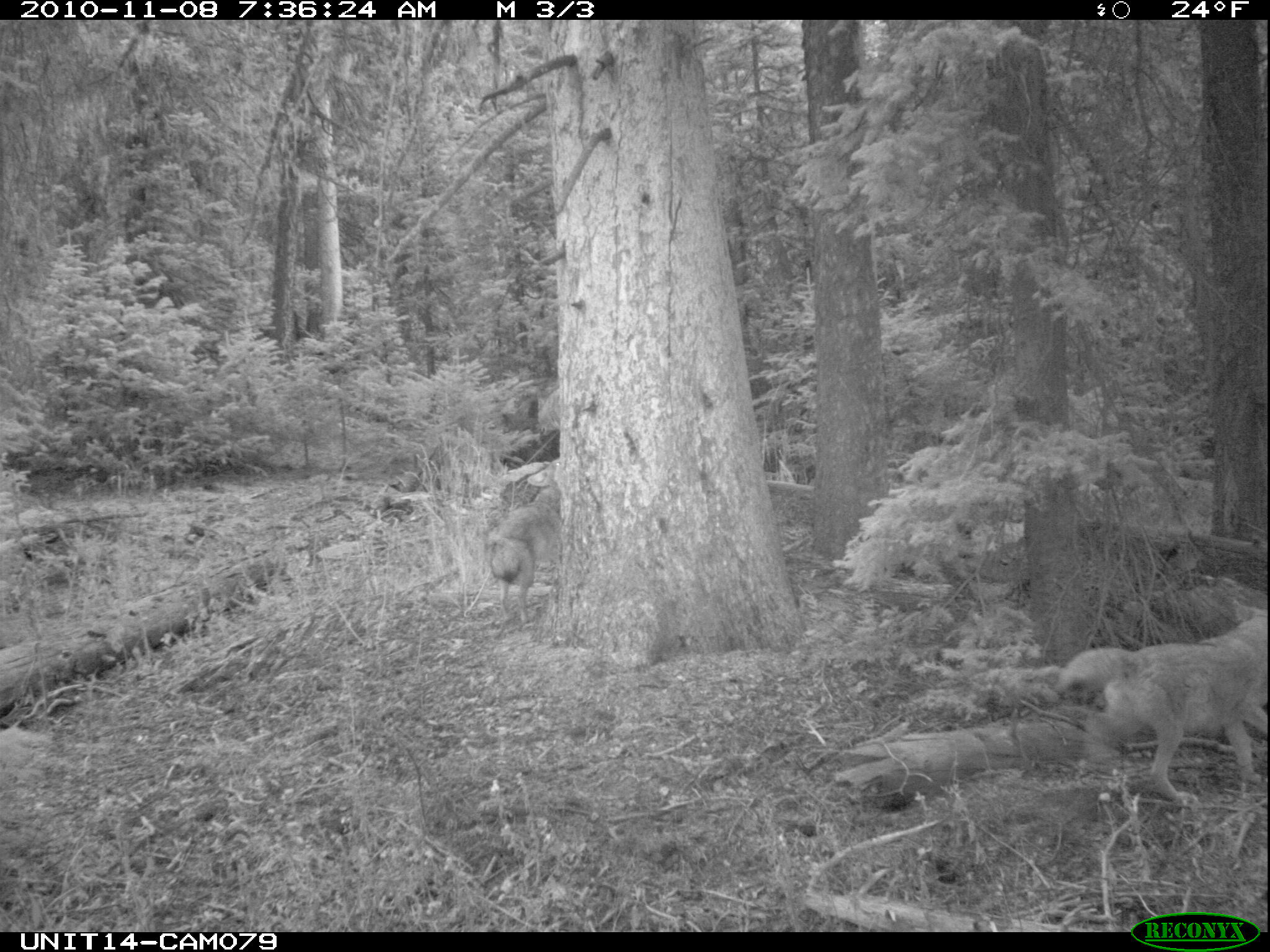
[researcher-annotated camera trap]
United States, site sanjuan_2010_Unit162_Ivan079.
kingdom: Animalia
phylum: Chordata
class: Mammalia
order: Carnivora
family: Canidae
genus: Canis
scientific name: Canis latrans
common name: coyote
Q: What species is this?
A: Canis latrans (coyote).